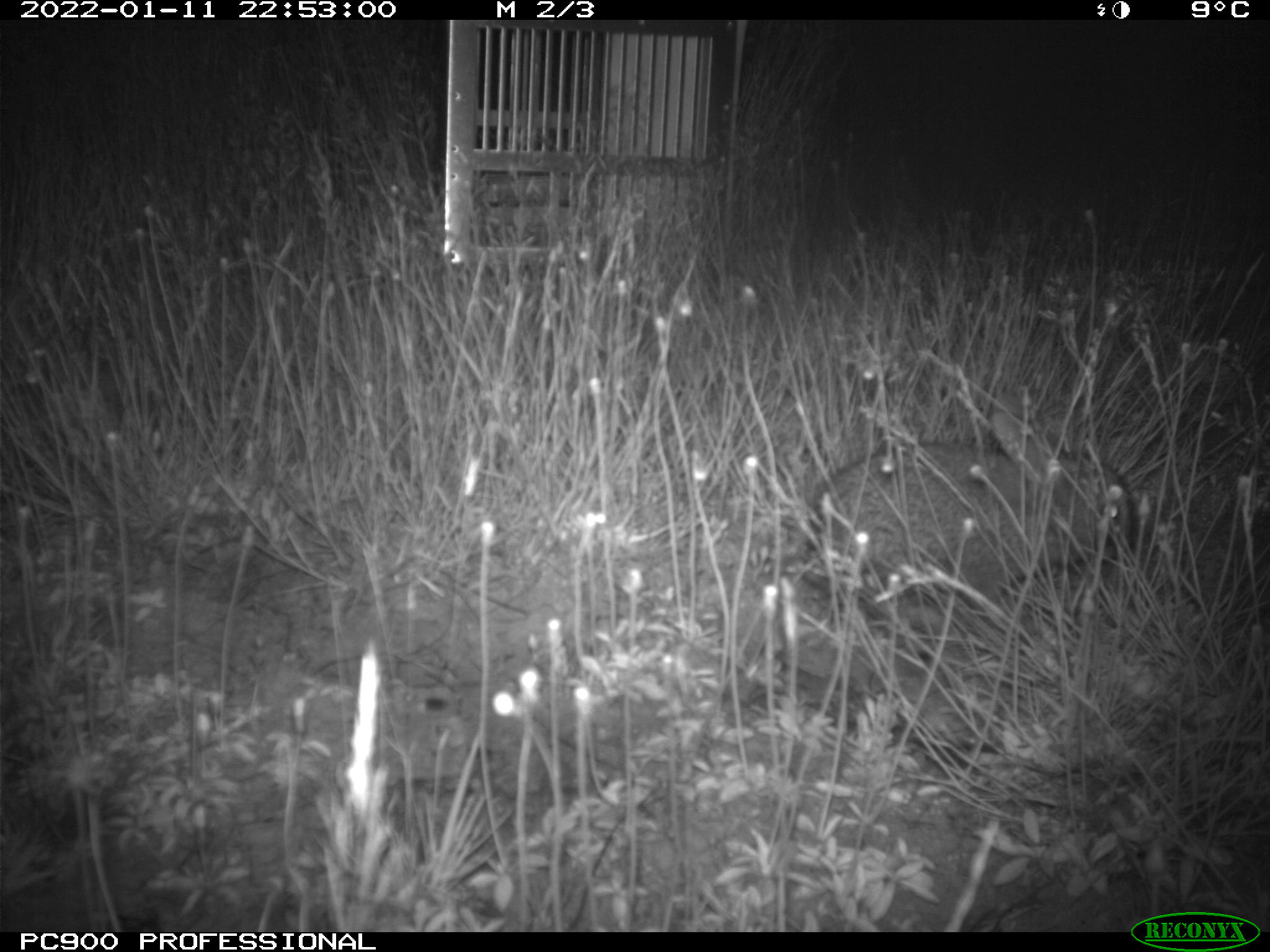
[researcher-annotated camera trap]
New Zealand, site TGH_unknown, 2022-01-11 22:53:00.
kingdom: Animalia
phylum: Chordata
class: Mammalia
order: Lagomorpha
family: Leporidae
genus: Oryctolagus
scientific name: Oryctolagus cuniculus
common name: european rabbit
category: rabbit